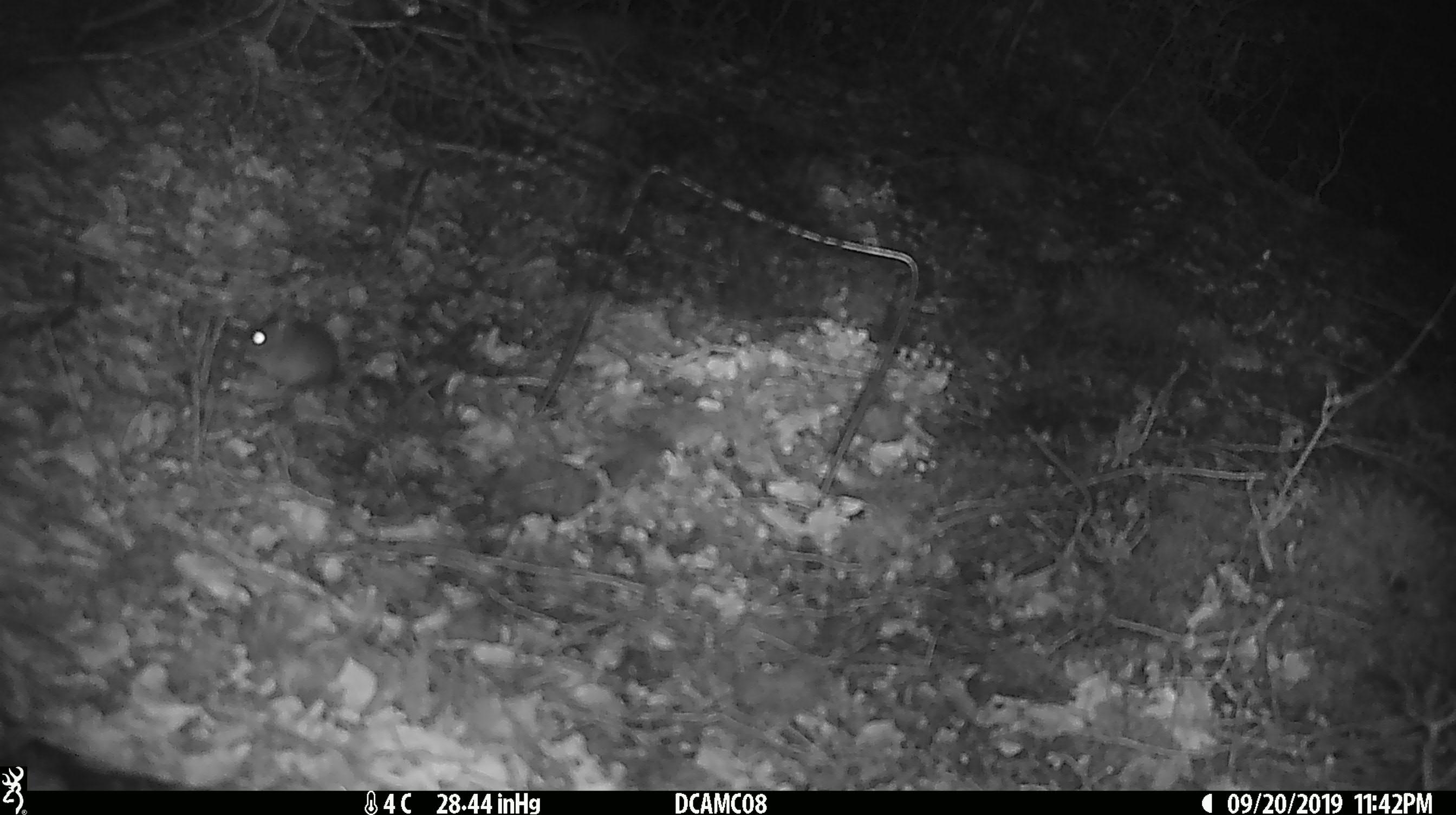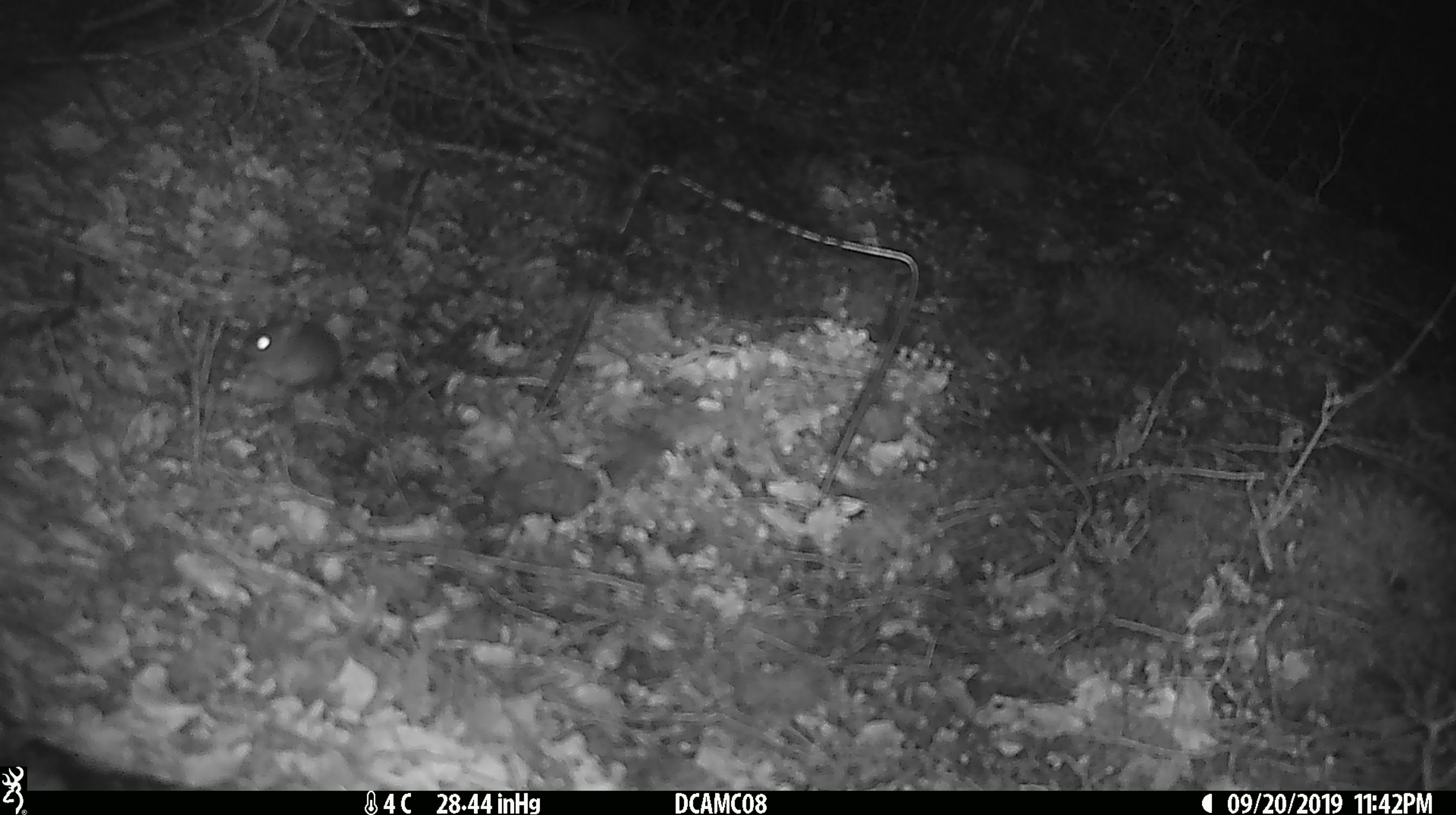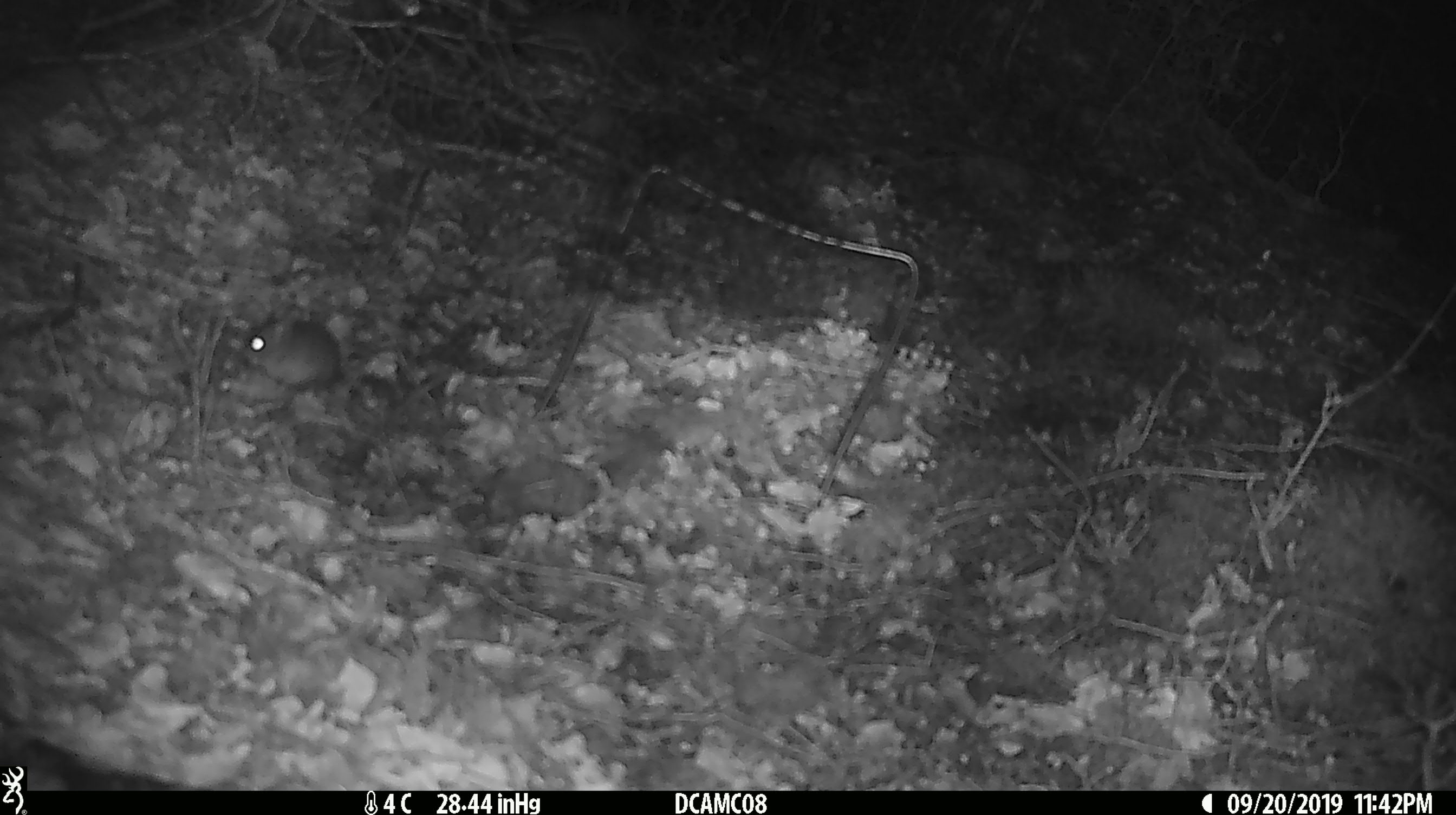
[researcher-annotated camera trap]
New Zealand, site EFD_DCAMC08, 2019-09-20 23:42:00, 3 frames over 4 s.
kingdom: Animalia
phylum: Chordata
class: Mammalia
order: Rodentia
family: Muridae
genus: Mus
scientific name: Mus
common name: mouse